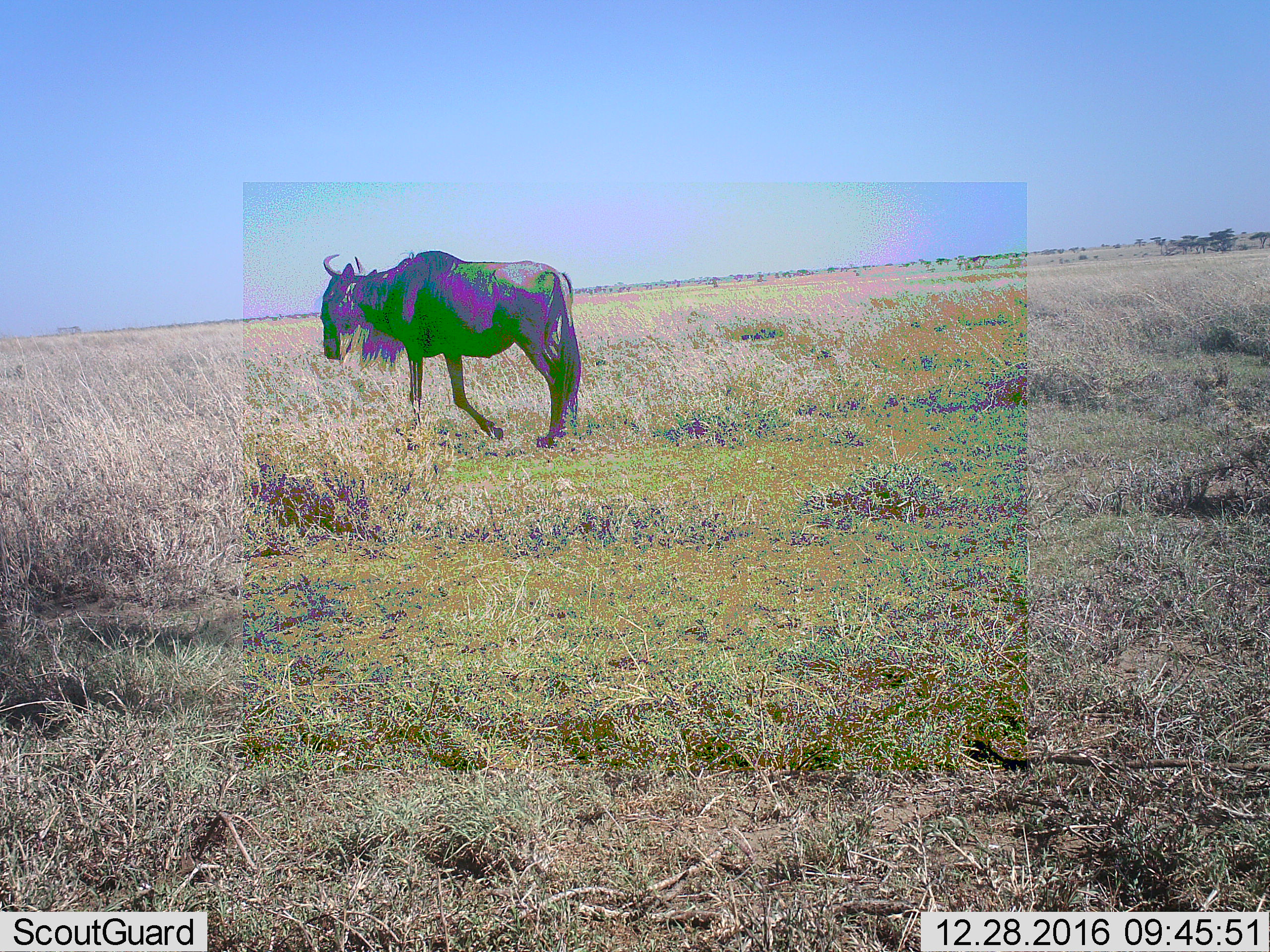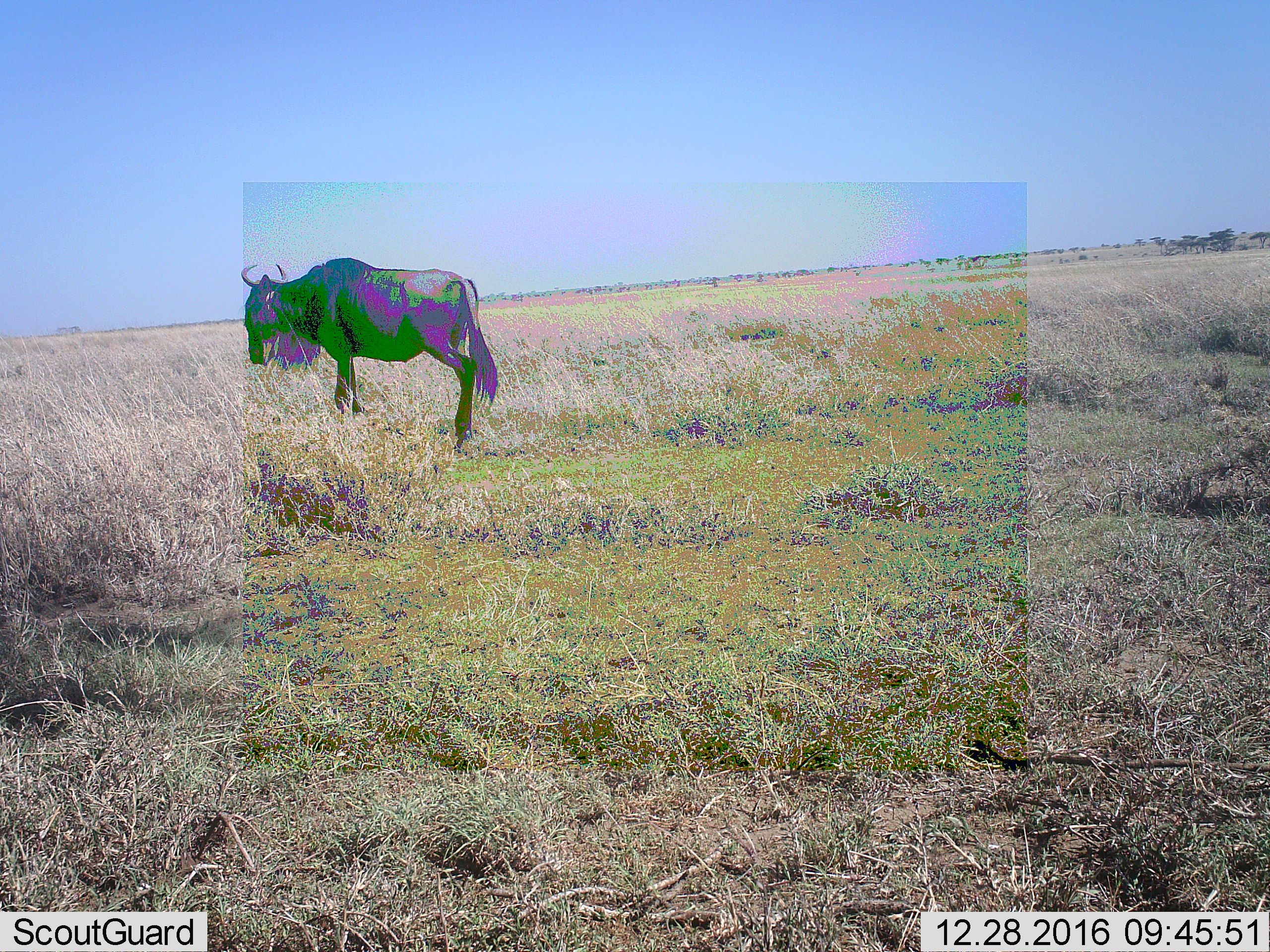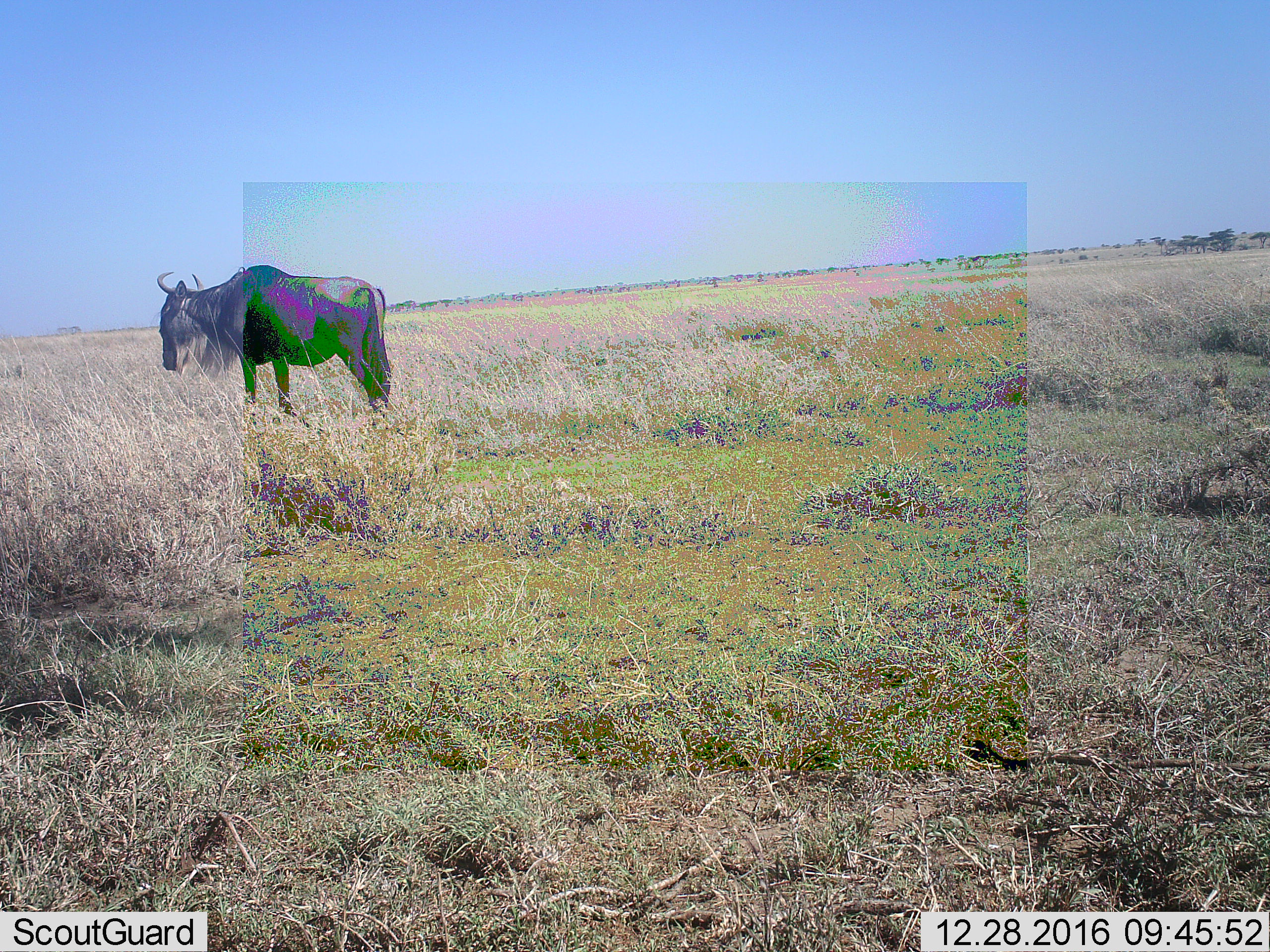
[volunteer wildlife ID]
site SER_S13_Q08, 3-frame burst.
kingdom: Animalia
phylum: Chordata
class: Mammalia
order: Artiodactyla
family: Bovidae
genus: Connochaetes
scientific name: Connochaetes taurinus taurinus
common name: blue wildebeest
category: wildebeestblue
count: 1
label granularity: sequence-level